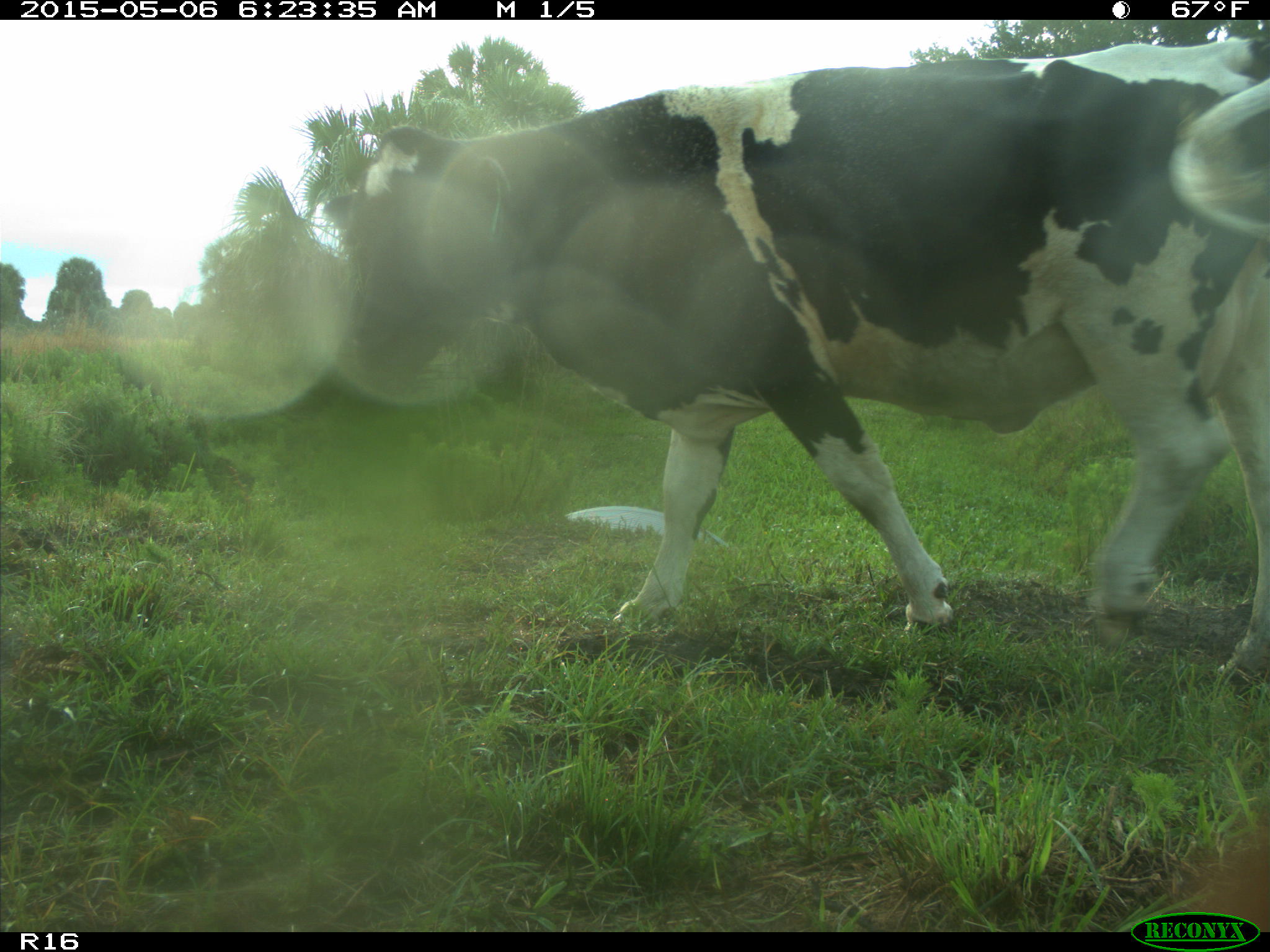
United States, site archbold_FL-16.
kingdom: Animalia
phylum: Chordata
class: Mammalia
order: Artiodactyla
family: Bovidae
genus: Bos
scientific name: Bos taurus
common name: domestic cow